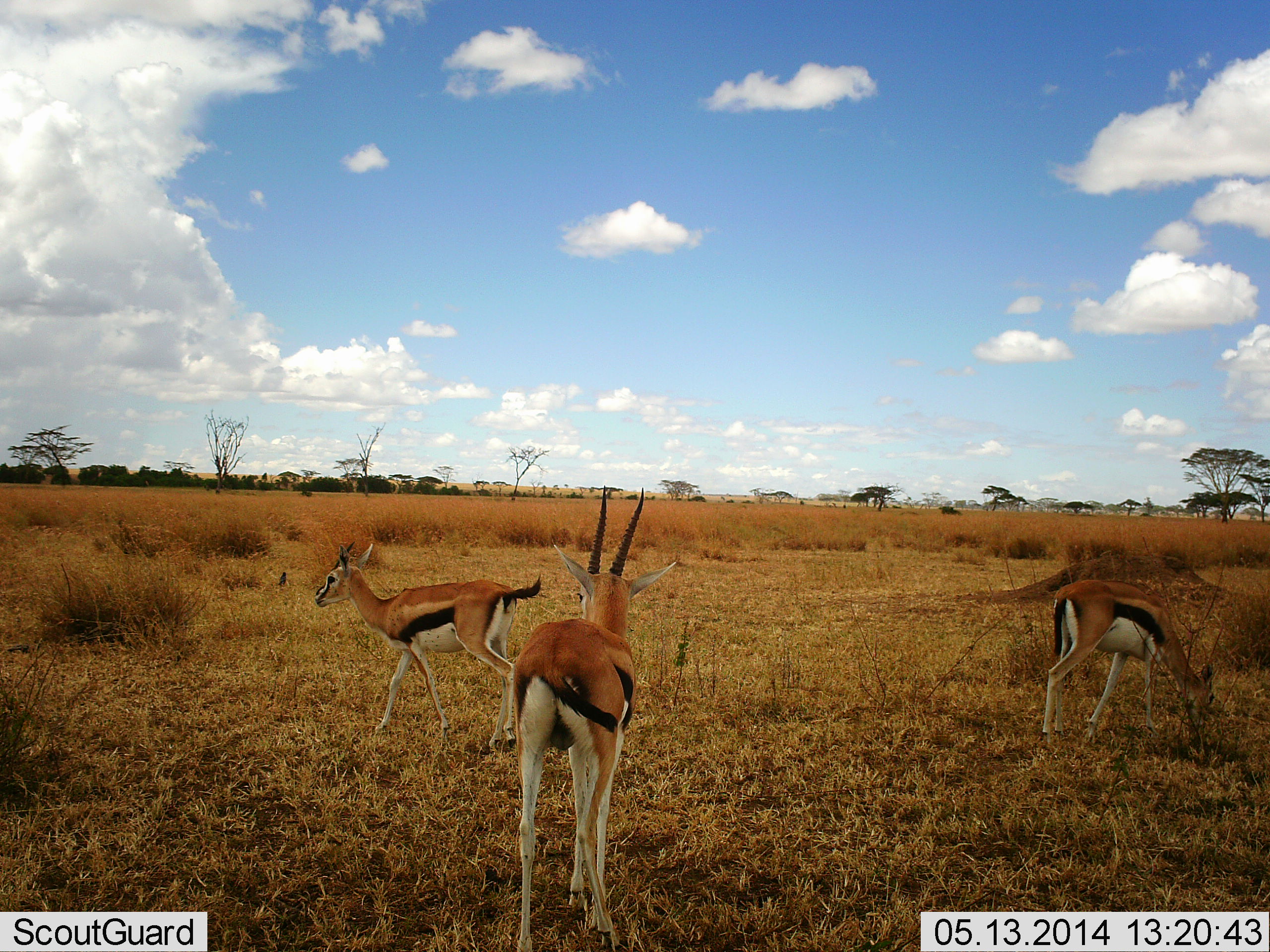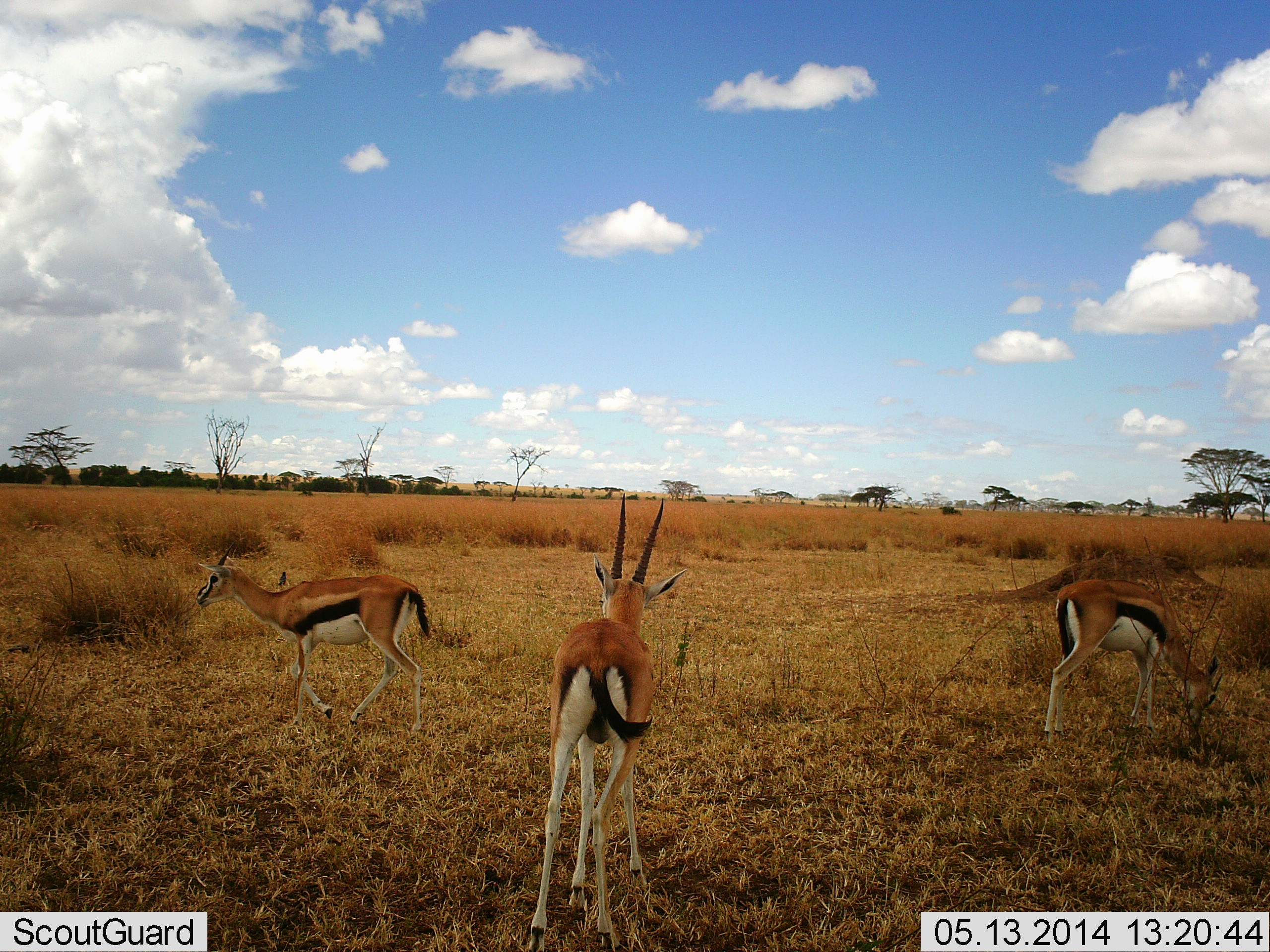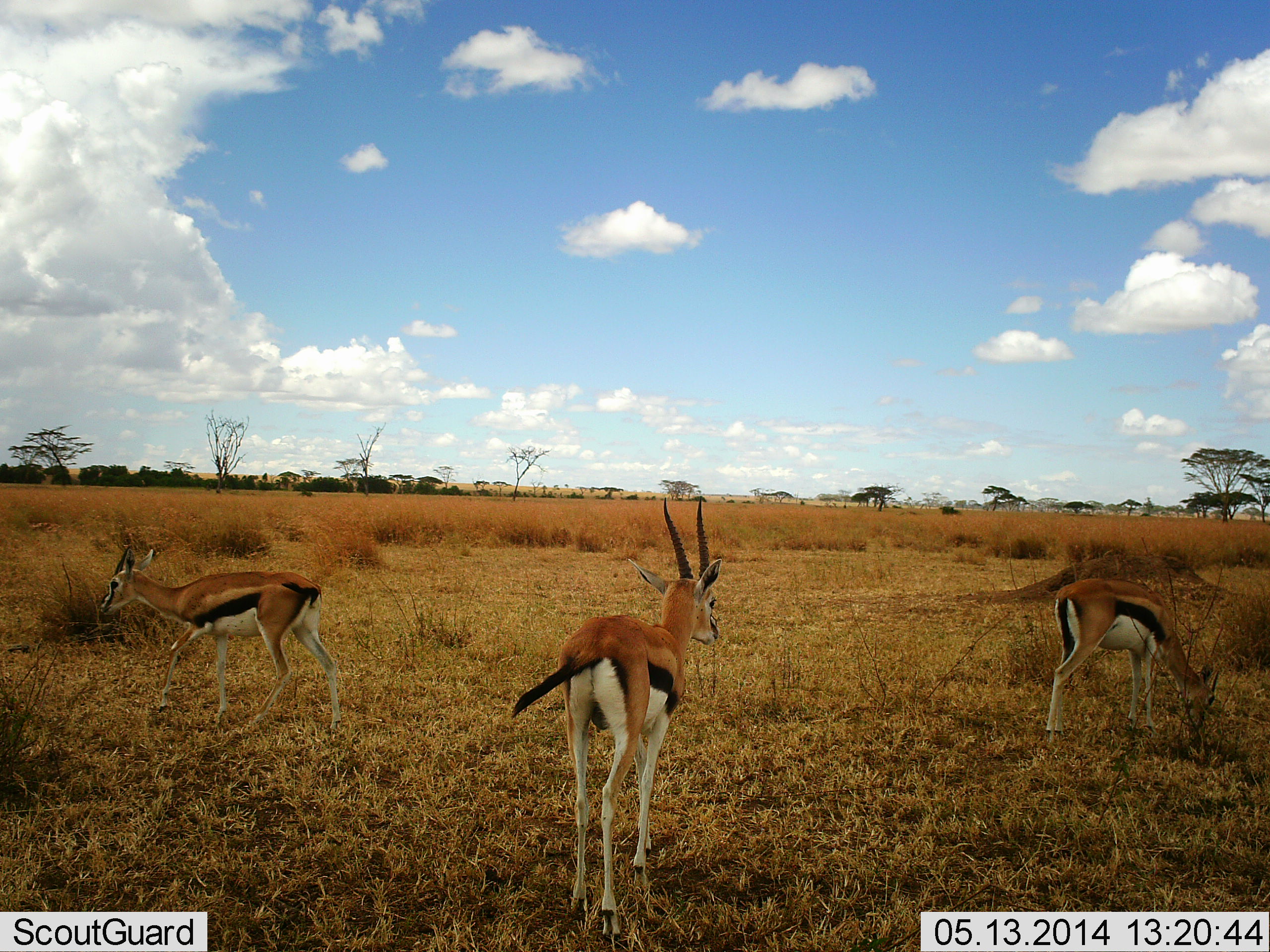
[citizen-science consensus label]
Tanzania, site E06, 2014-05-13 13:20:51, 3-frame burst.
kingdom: Animalia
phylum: Chordata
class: Mammalia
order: Artiodactyla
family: Bovidae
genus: Eudorcas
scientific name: Eudorcas thomsonii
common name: thomson's gazelle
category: gazellethomsons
Gazellethomsons (thomson's gazelle) (Eudorcas thomsonii), count 3. Behavior (volunteer vote fractions): standing 40%, resting 0%, moving 100%, interacting 0%. Young present (vote fraction): 0%. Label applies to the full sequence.